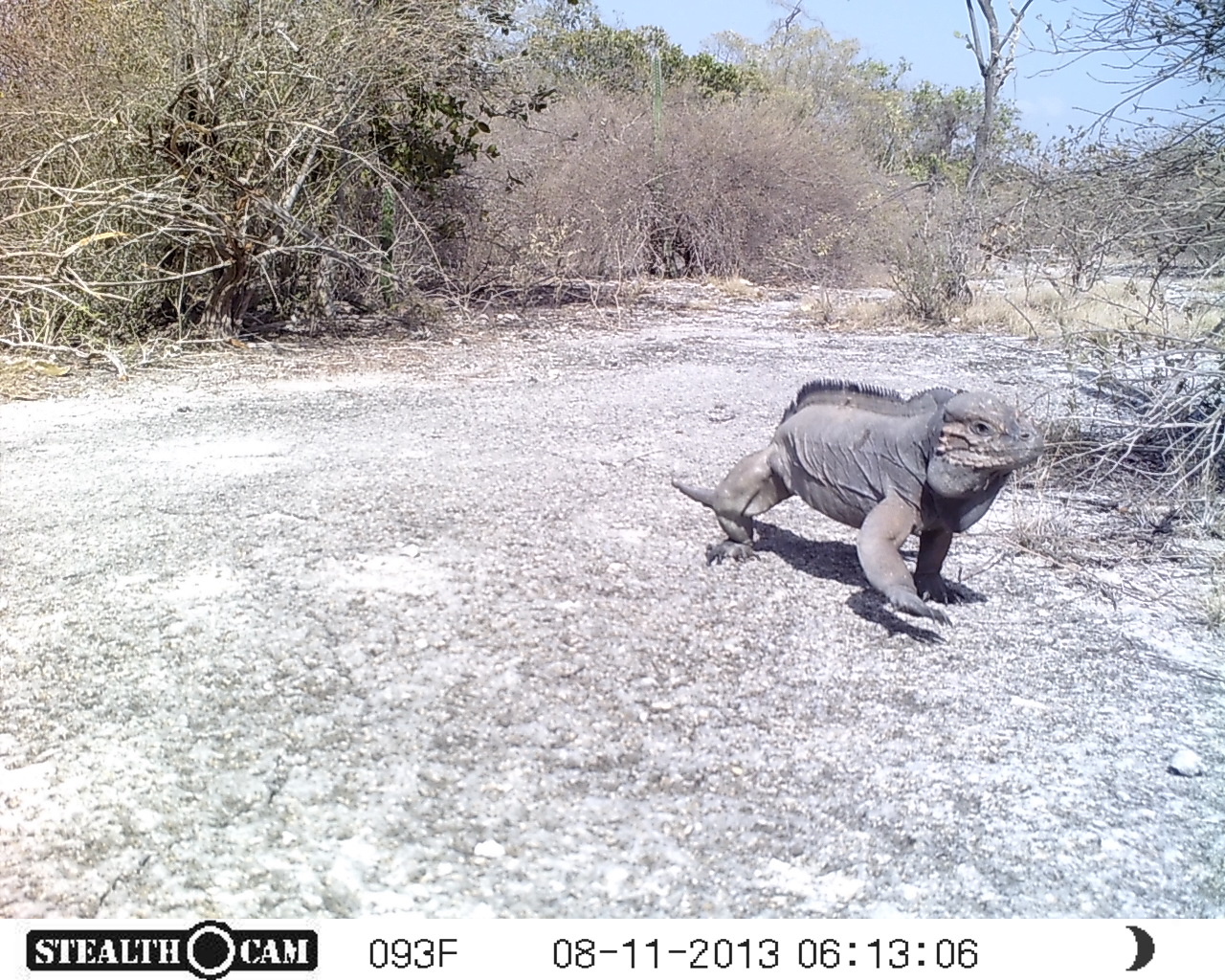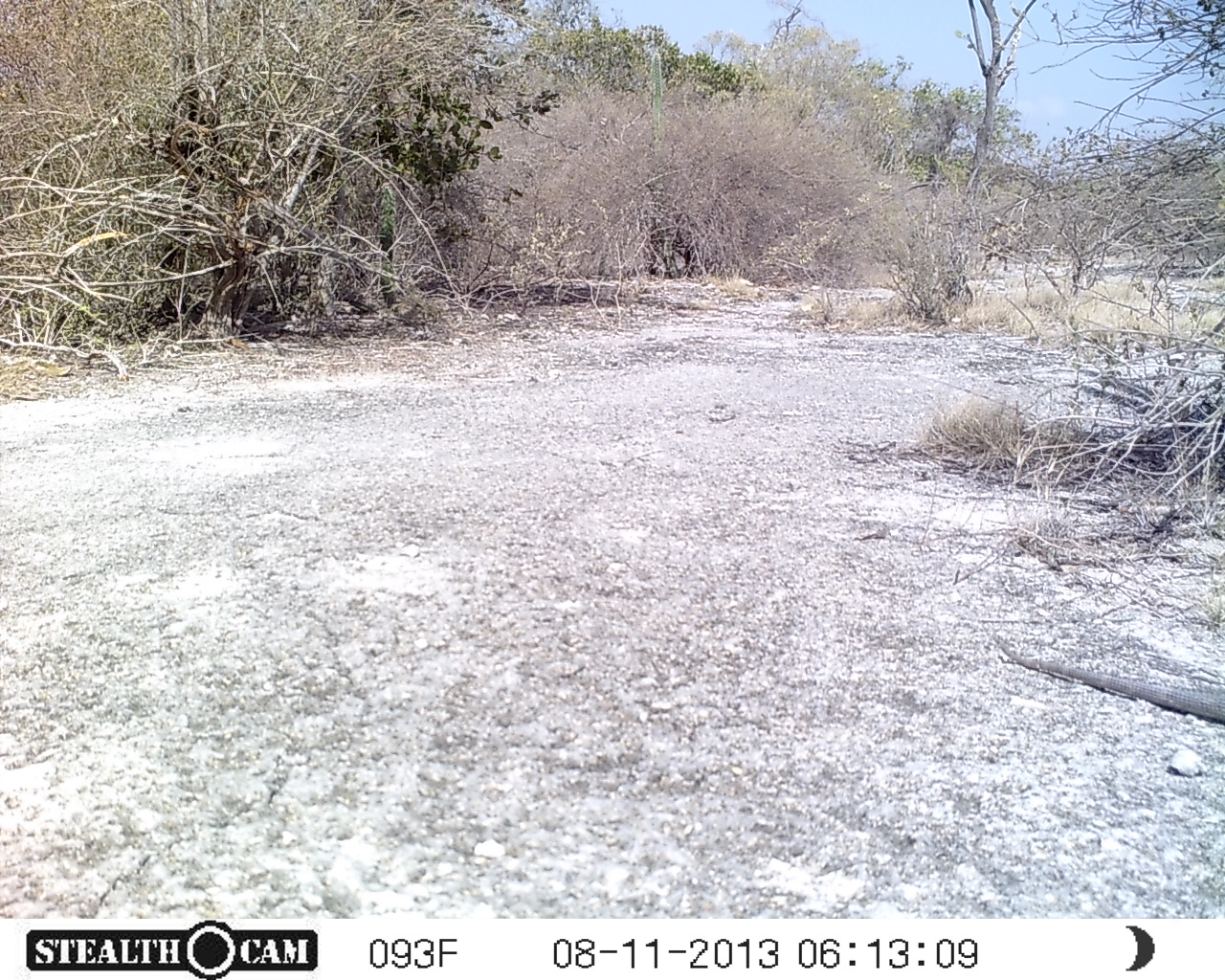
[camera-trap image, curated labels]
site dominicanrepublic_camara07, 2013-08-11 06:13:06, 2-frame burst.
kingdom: Animalia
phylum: Chordata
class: Reptilia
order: Squamata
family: Iguanidae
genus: Iguana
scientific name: Iguana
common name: typical iguanas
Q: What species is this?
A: Iguana (typical iguanas).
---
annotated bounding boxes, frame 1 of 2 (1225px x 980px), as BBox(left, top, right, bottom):
iguana: BBox(666, 375, 1048, 613)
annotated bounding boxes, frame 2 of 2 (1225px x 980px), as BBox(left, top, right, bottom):
iguana: BBox(983, 636, 1225, 719)